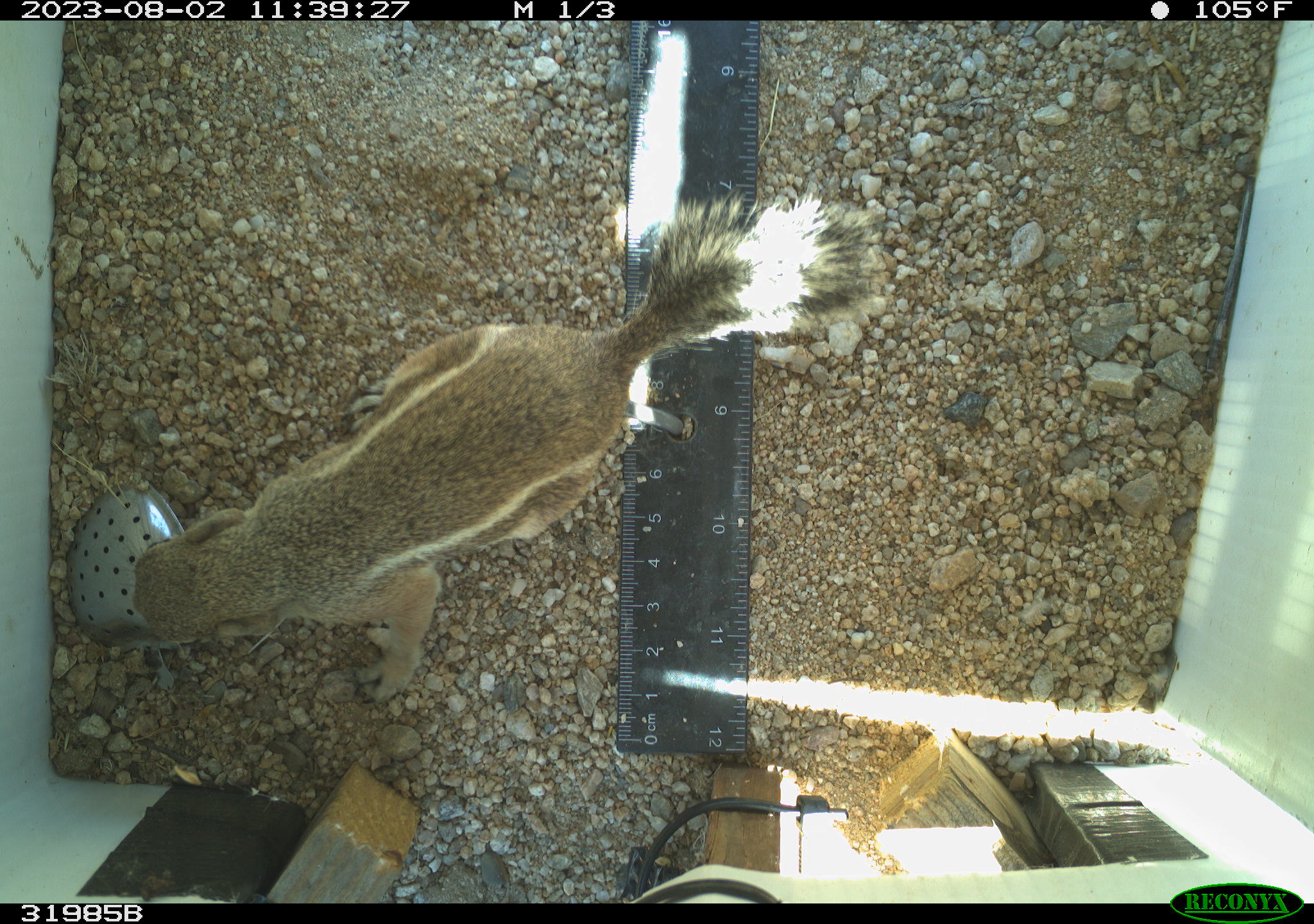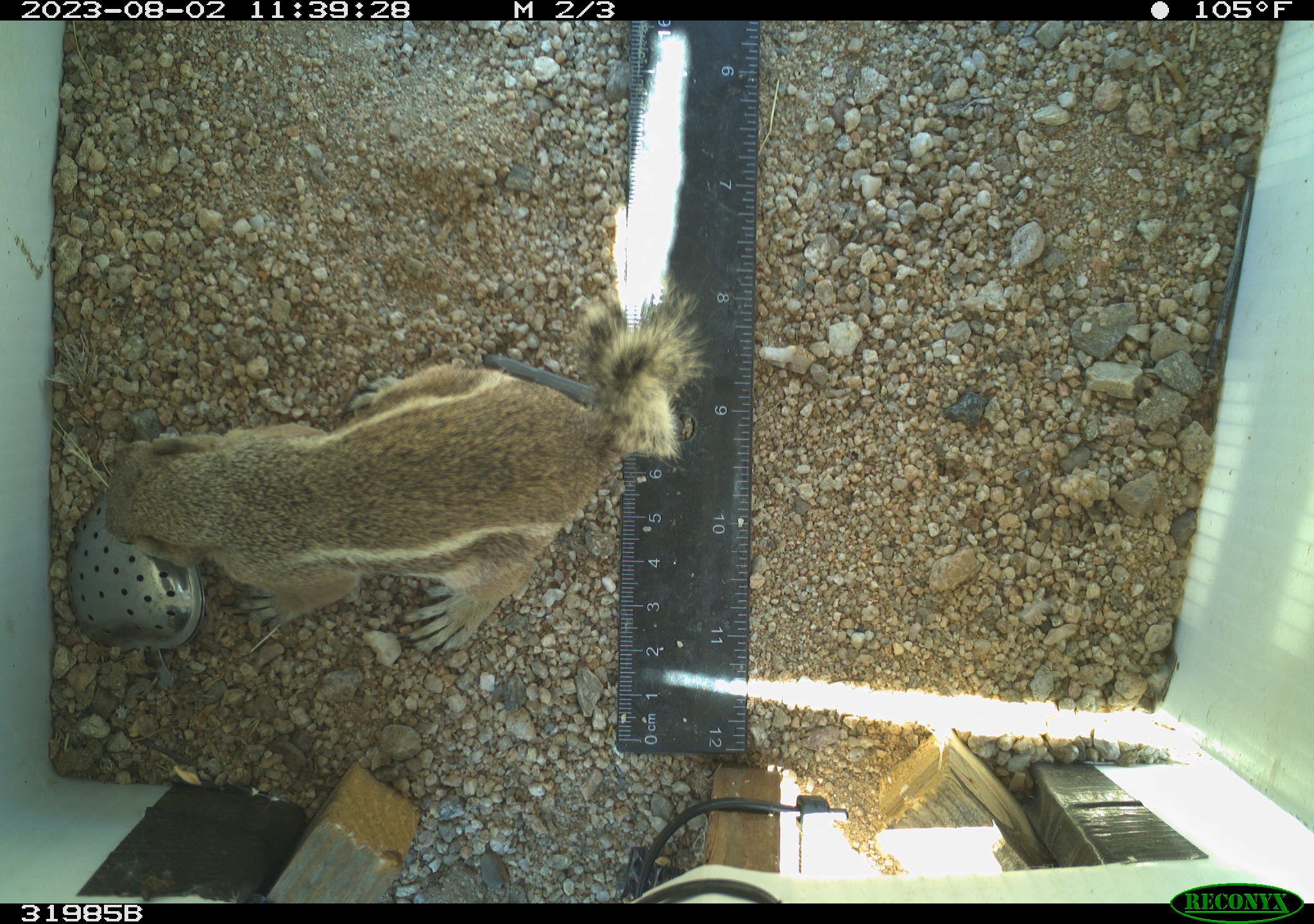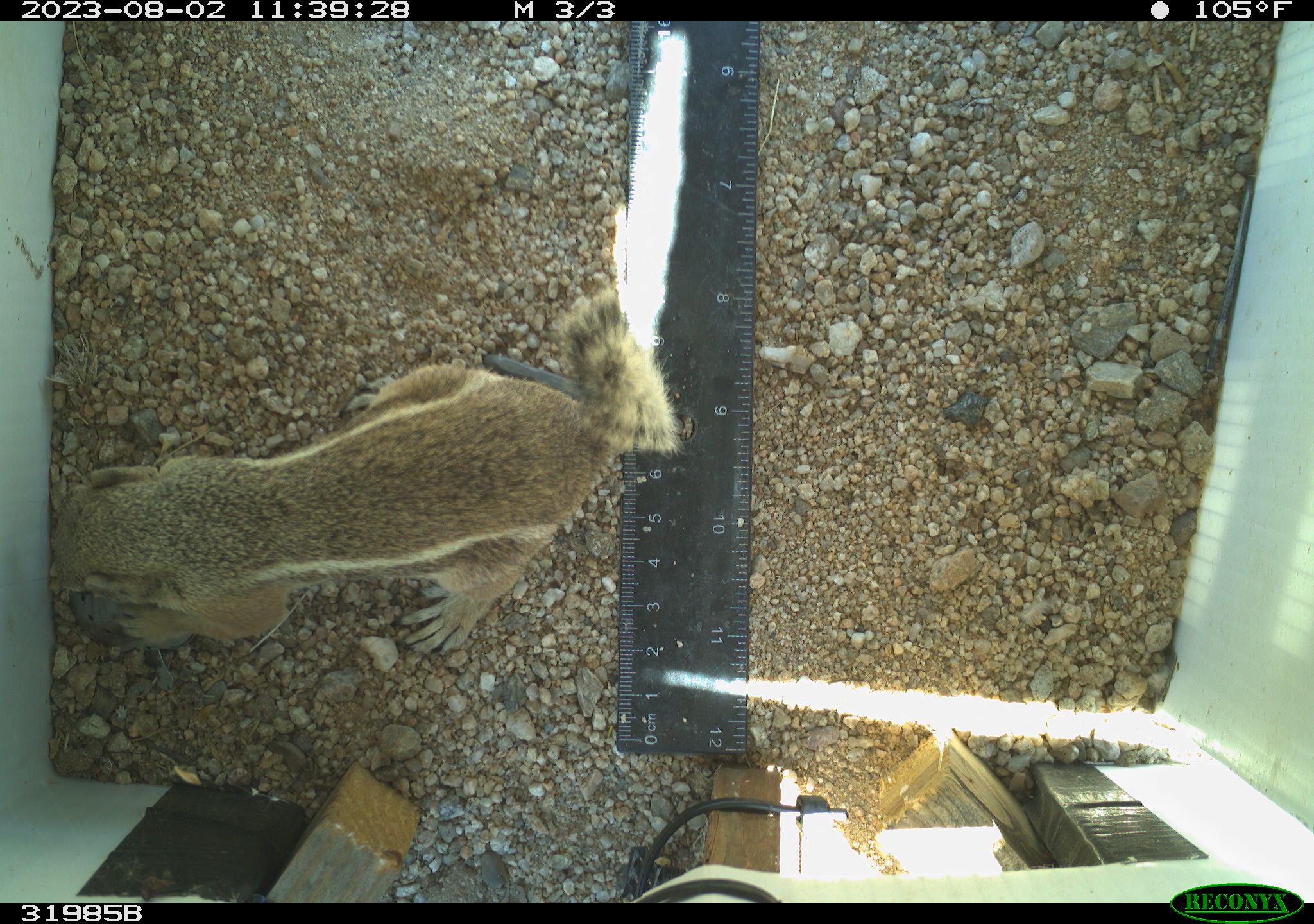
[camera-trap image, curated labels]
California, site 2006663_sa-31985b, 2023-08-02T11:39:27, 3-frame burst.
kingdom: Animalia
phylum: Chordata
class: Mammalia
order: Rodentia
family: Sciuridae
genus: Ammospermophilus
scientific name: Ammospermophilus leucurus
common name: white-tailed antelope squirrel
White-tailed antelope squirrel (Ammospermophilus leucurus).